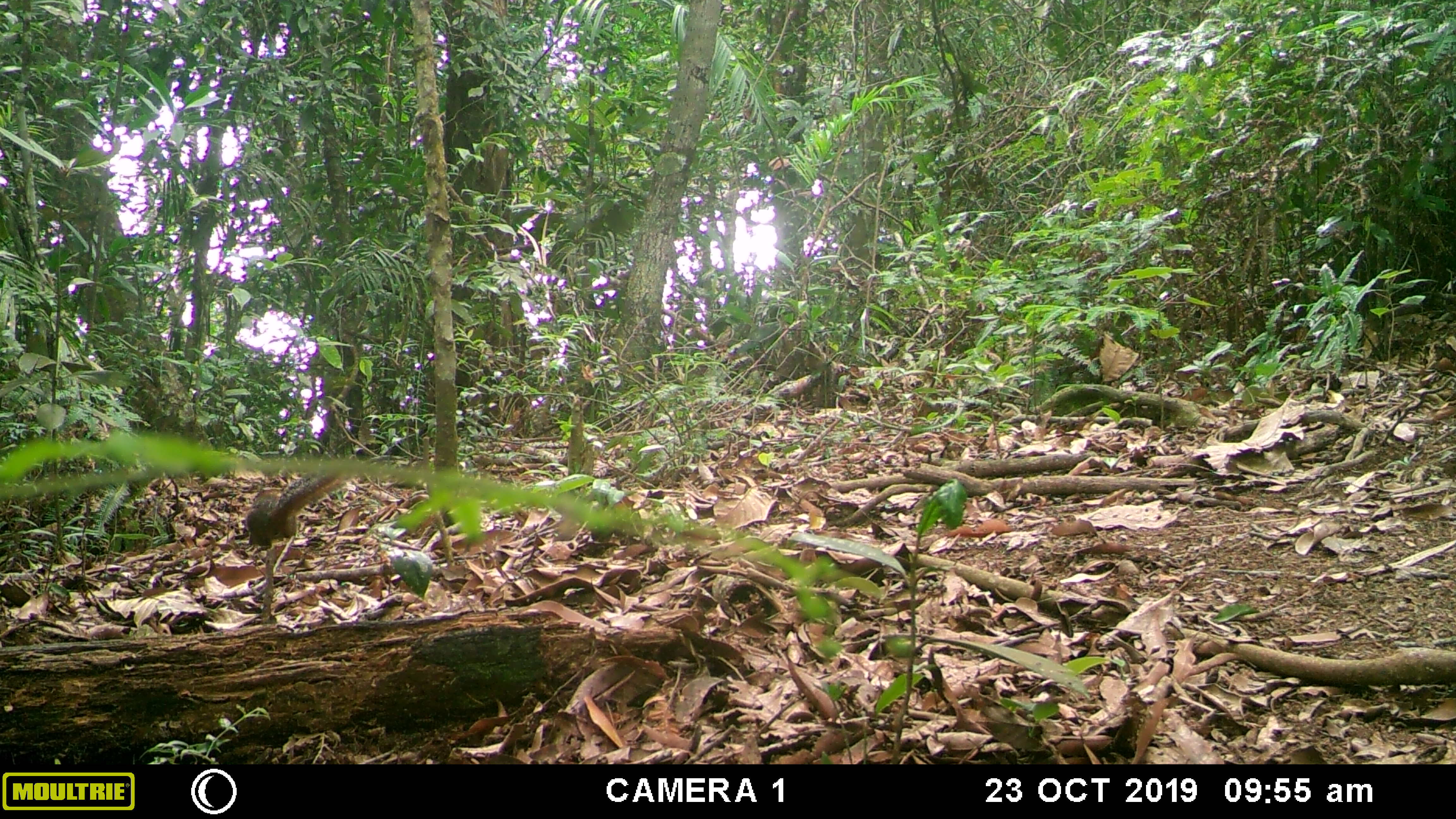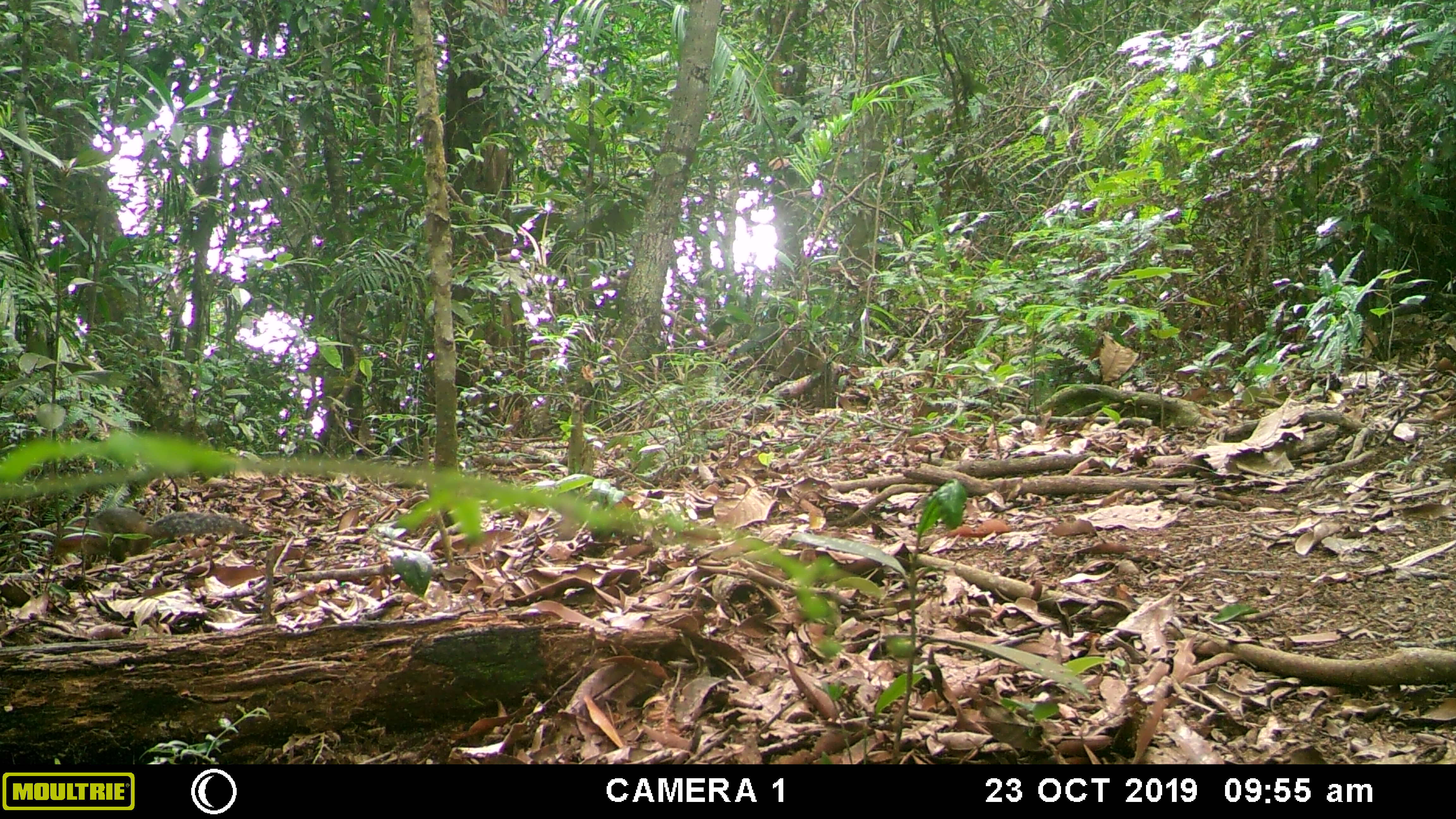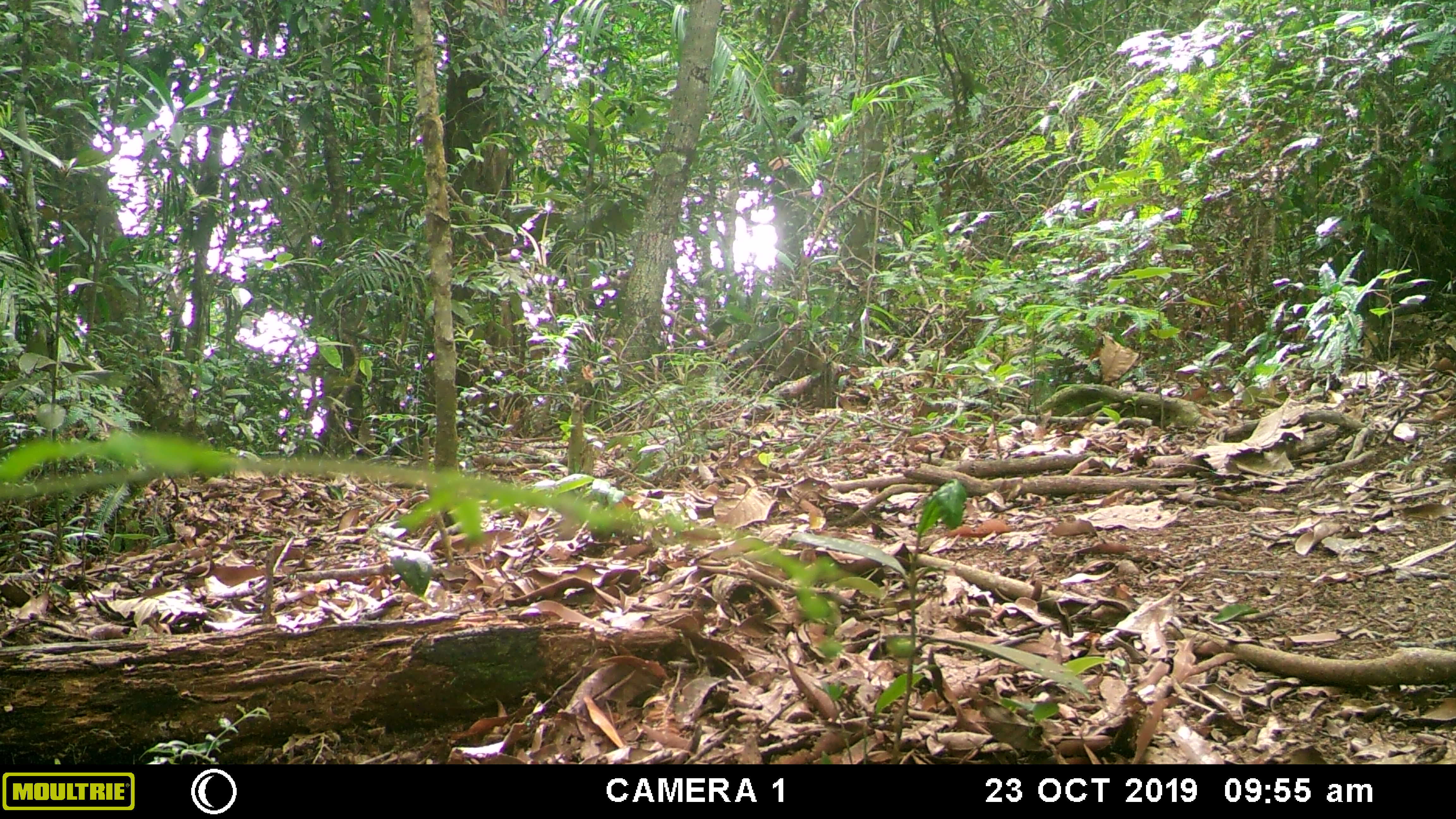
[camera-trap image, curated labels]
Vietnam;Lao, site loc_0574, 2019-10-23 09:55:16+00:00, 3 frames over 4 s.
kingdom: Animalia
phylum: Chordata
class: Mammalia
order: Rodentia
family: Sciuridae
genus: Dremomys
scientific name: Dremomys rufigenis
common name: red-cheeked squirrel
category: red cheeked squirrel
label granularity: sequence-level